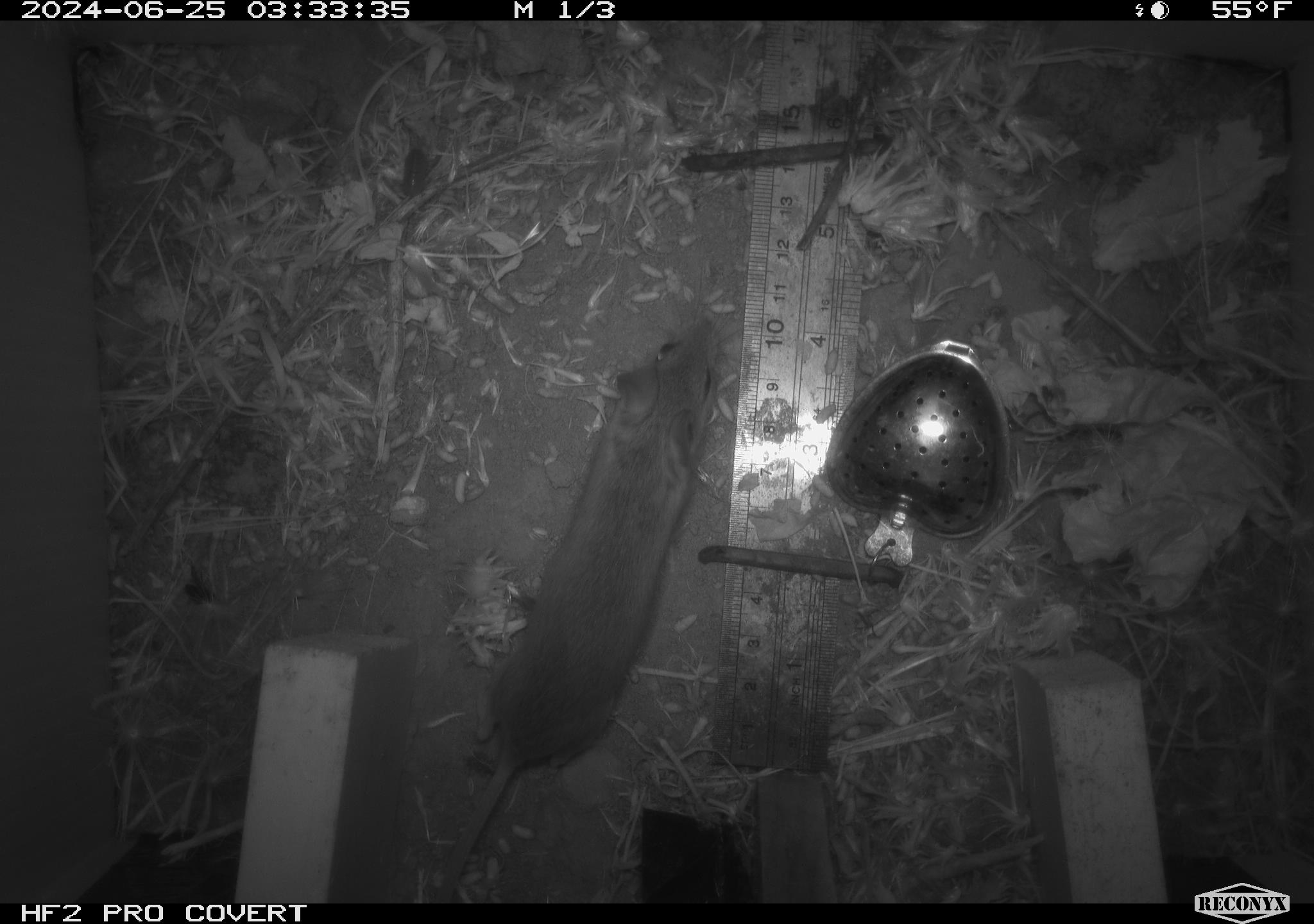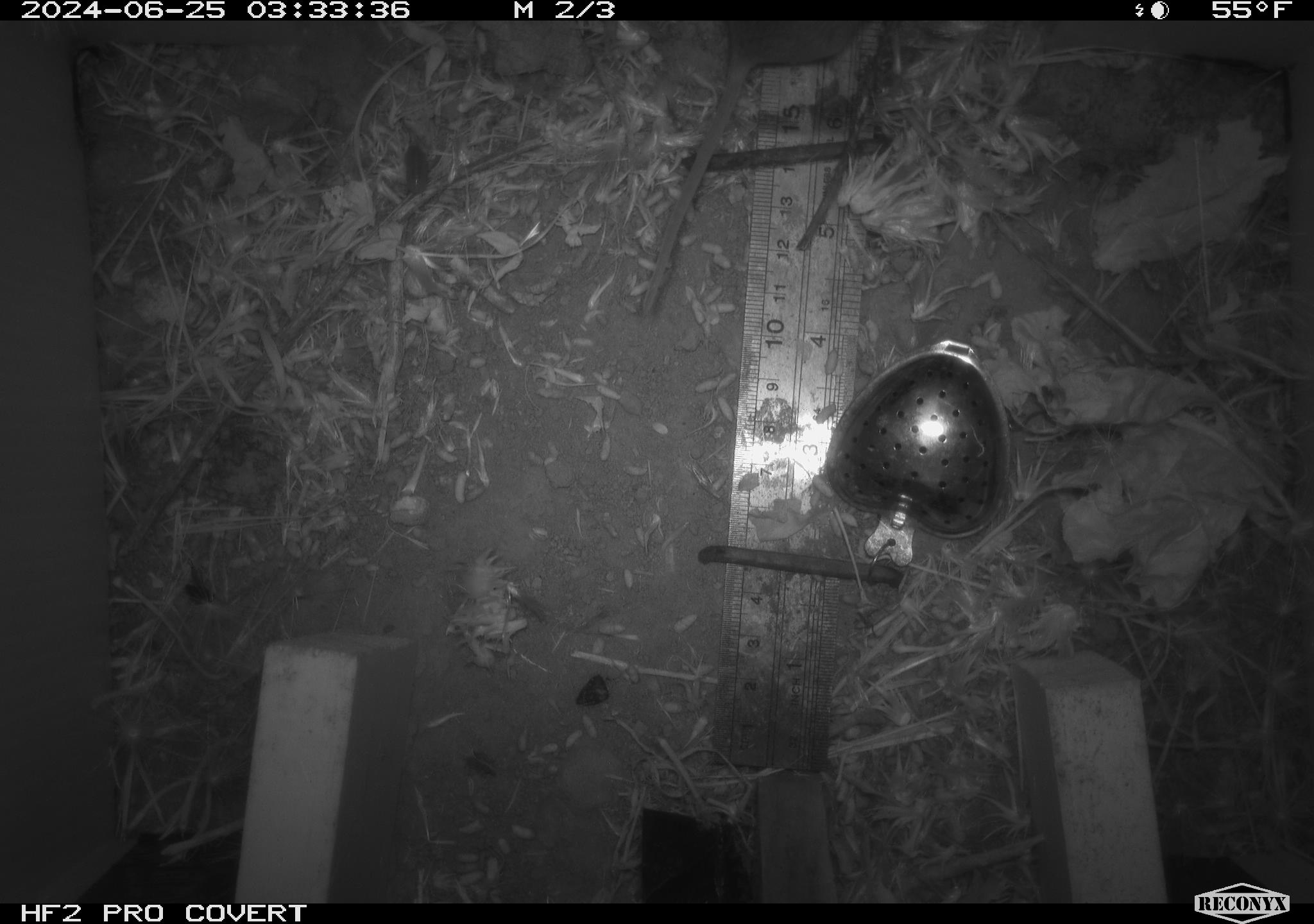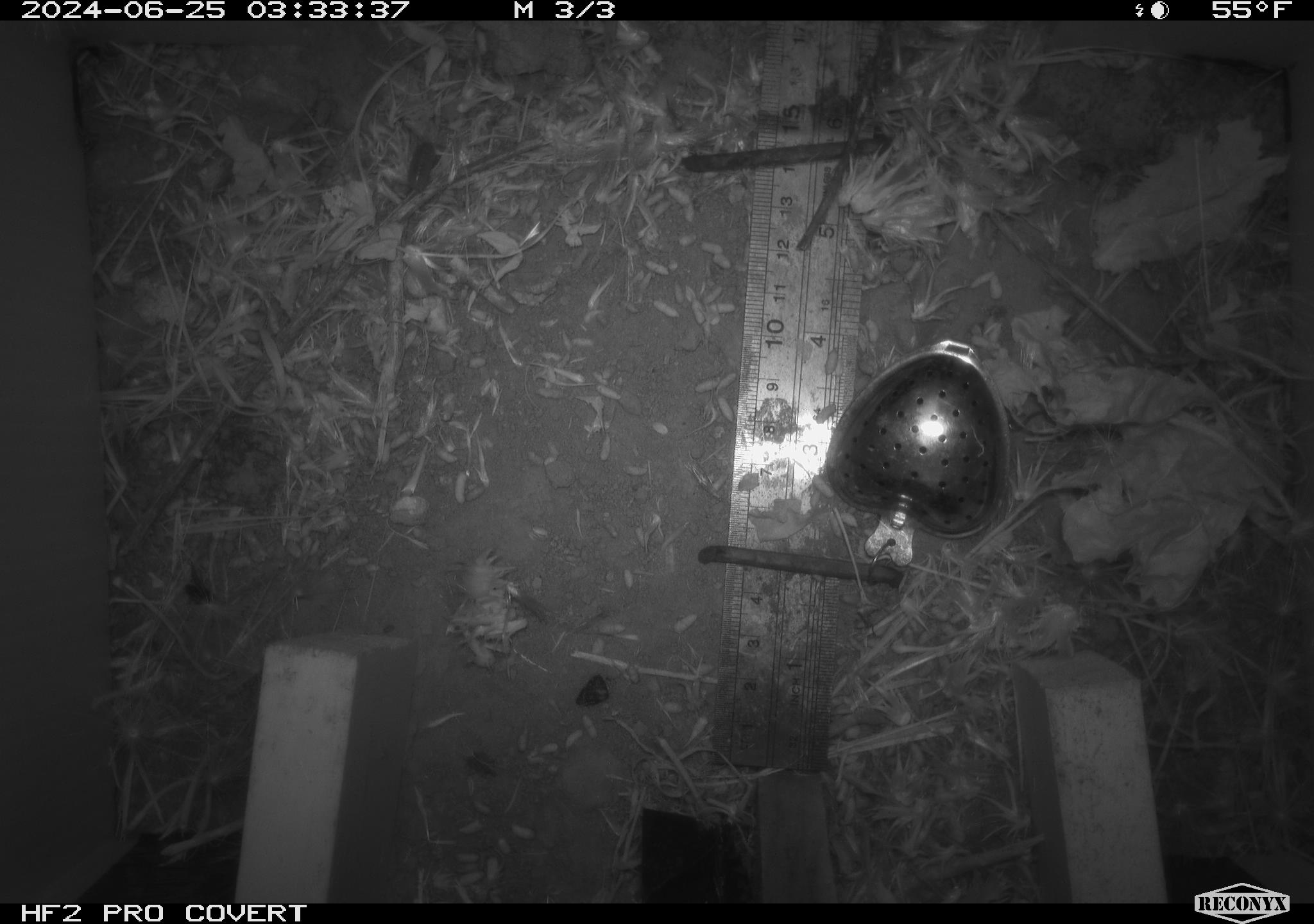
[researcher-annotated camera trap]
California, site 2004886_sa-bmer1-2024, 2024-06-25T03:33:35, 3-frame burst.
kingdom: Animalia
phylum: Chordata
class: Mammalia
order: Rodentia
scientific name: Rodentia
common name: mouse species